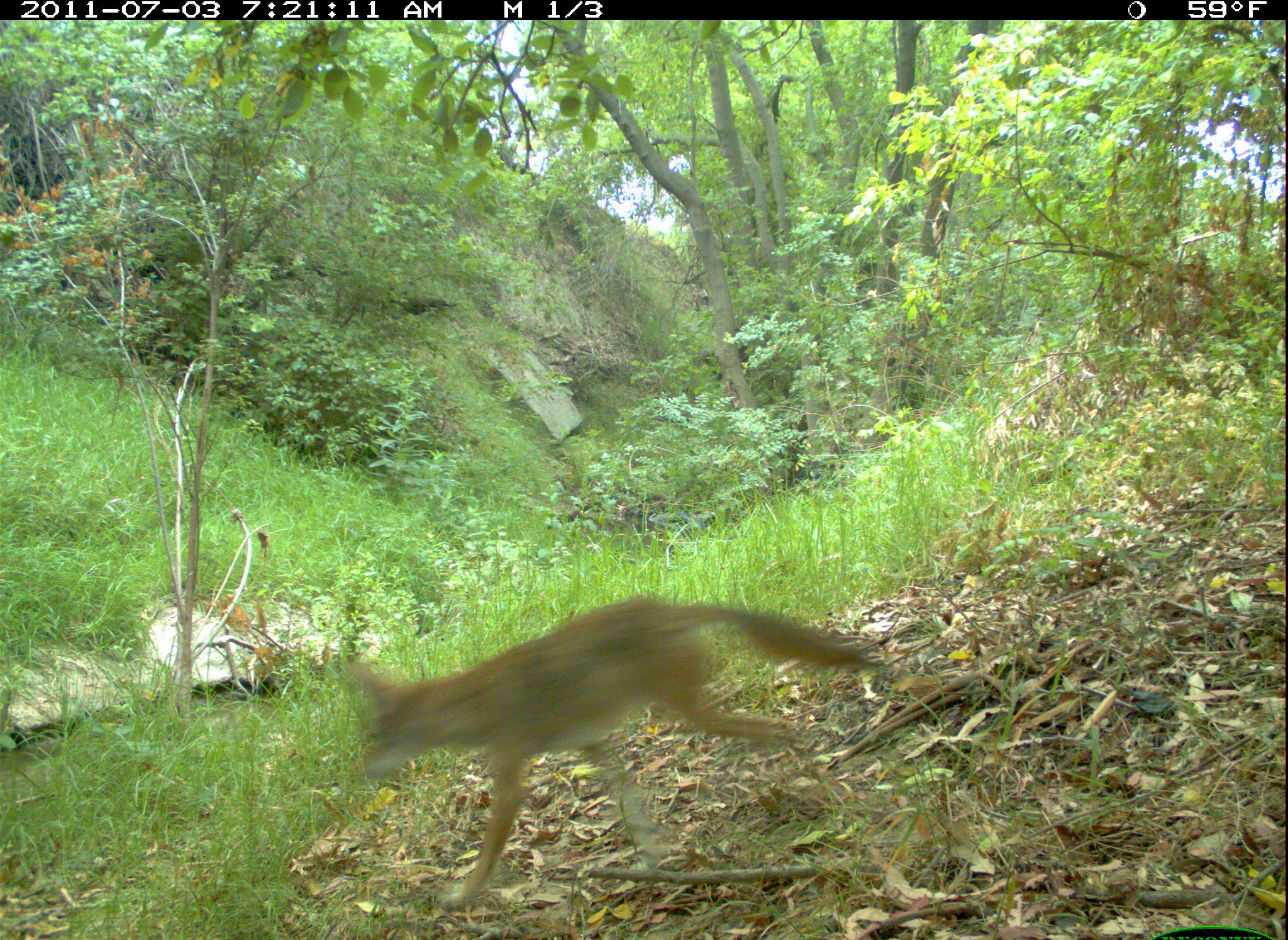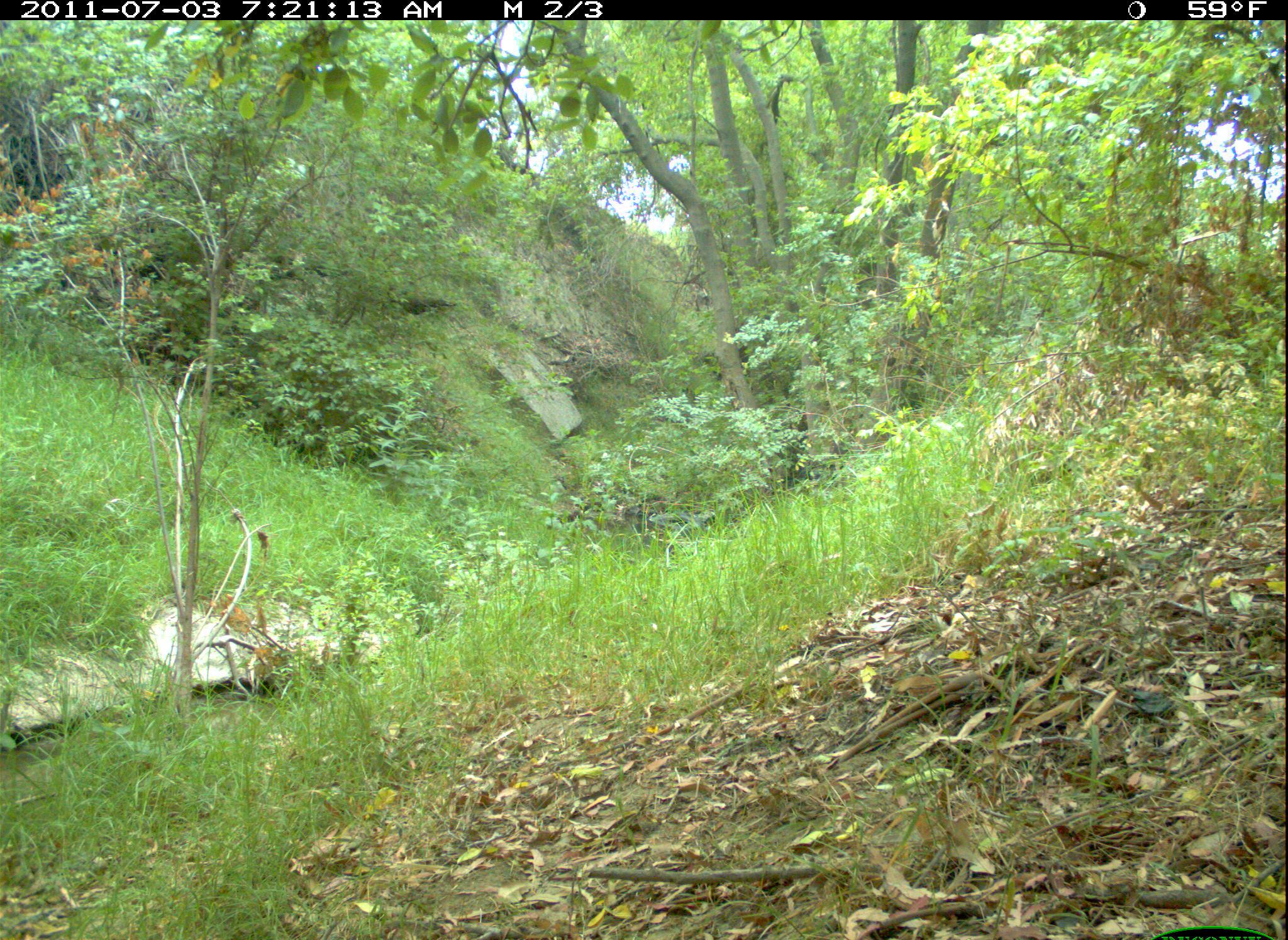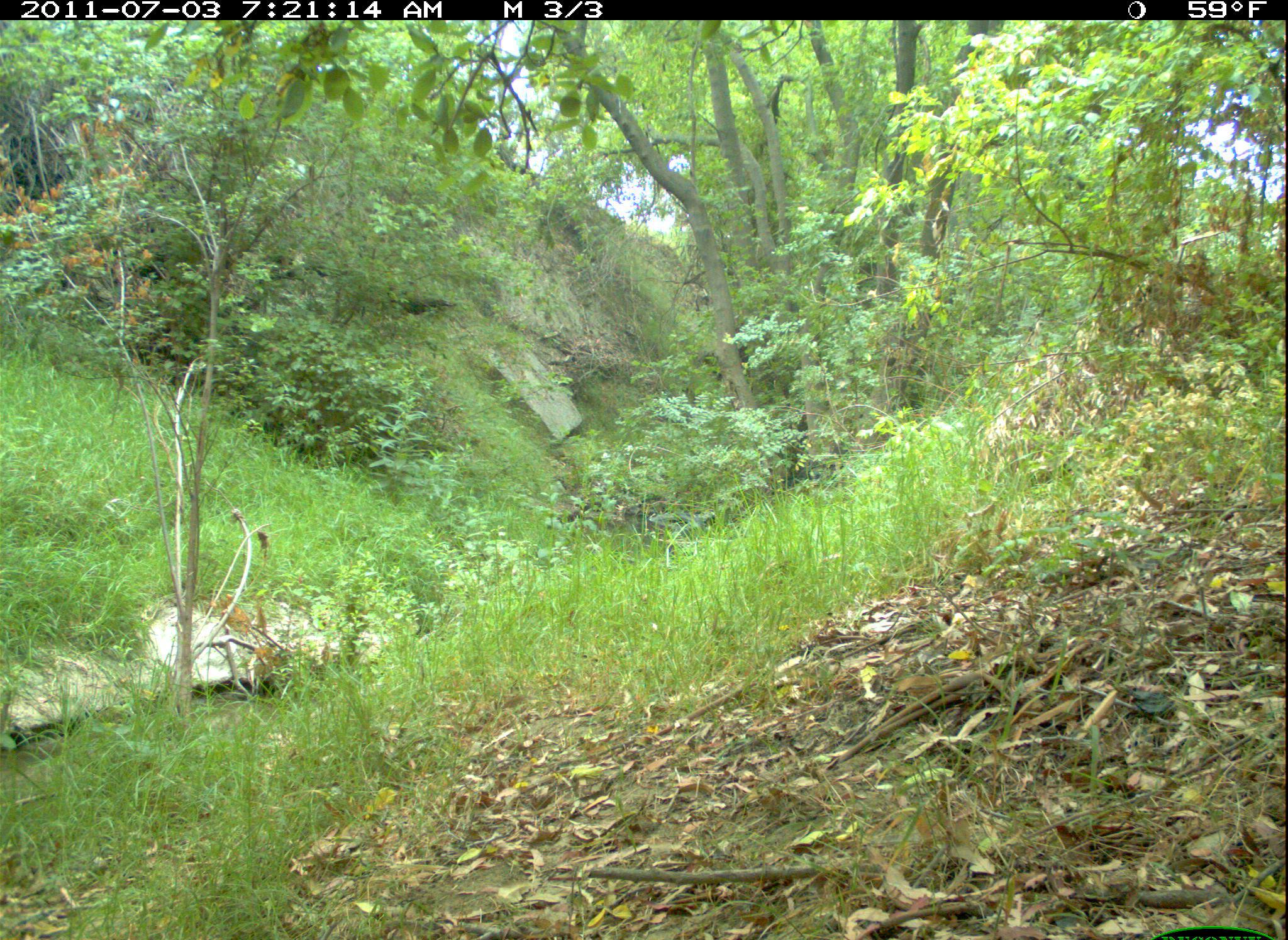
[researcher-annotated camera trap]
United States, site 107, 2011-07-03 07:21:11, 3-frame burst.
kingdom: Animalia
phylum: Chordata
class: Mammalia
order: Carnivora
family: Canidae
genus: Canis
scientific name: Canis latrans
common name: coyote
Coyote (Canis latrans).